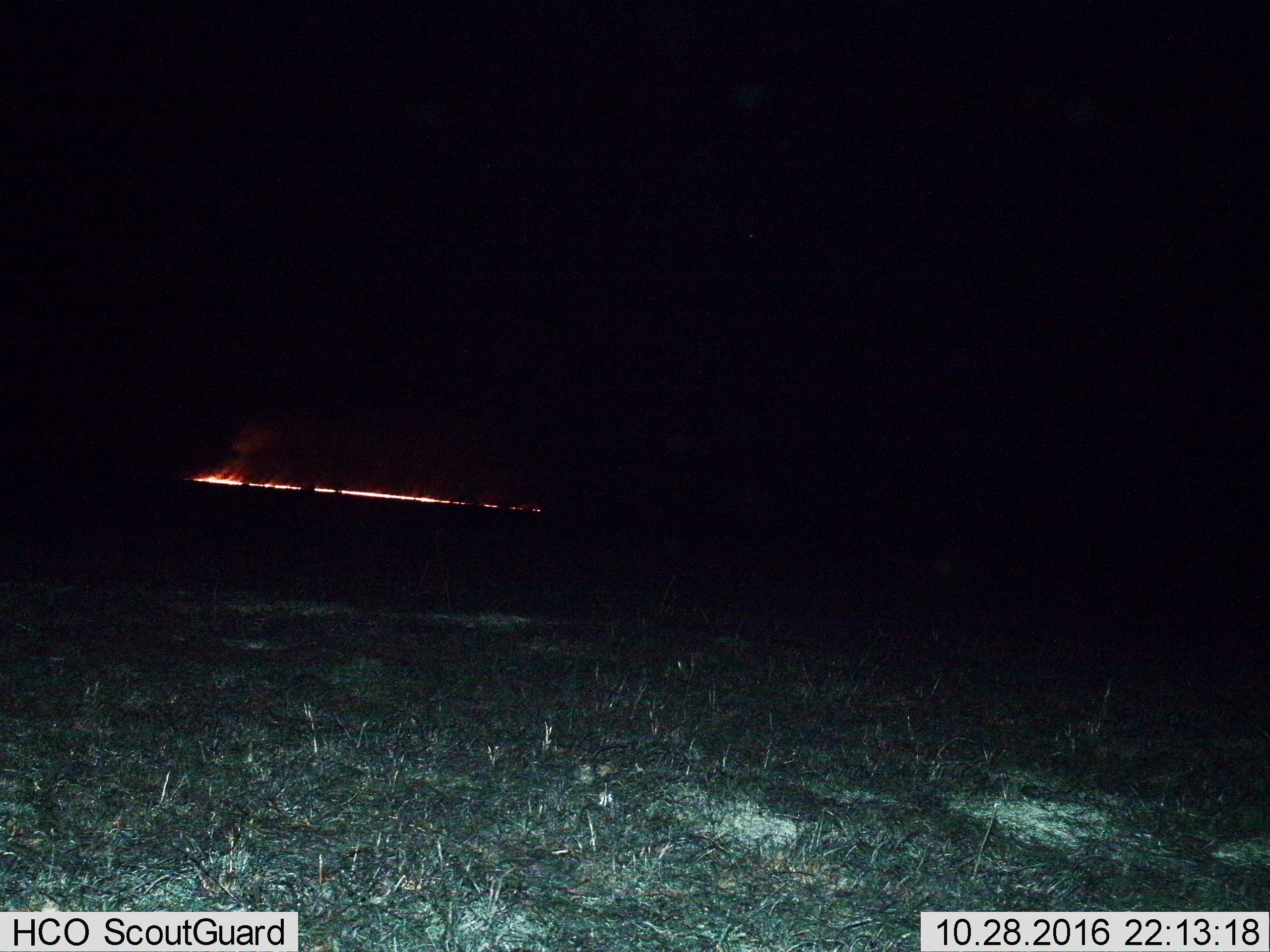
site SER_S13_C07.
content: unidentified animal